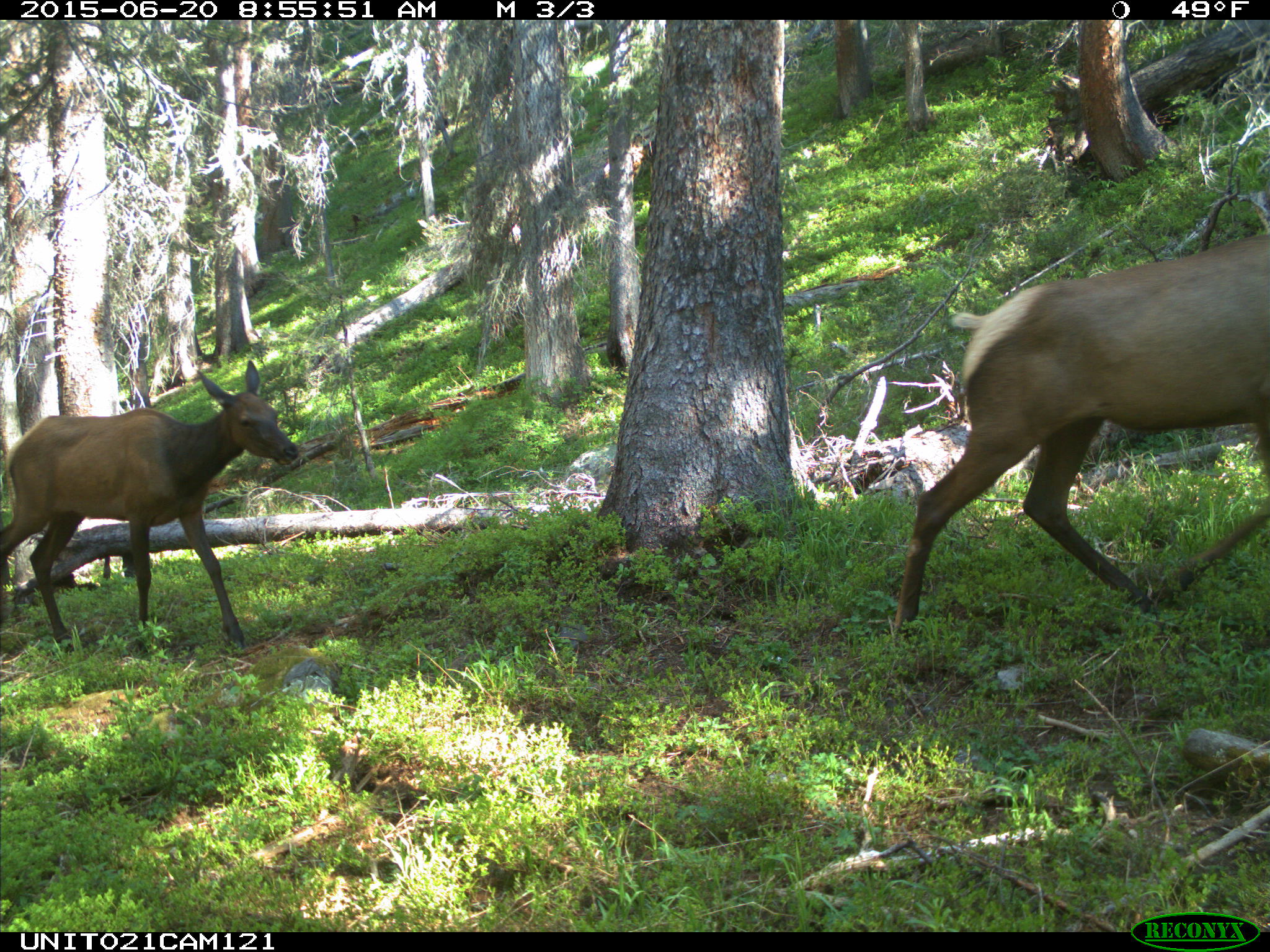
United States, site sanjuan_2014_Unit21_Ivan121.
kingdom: Animalia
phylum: Chordata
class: Mammalia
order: Artiodactyla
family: Cervidae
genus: Cervus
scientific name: Cervus elaphus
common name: red deer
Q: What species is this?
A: Cervus elaphus (red deer).